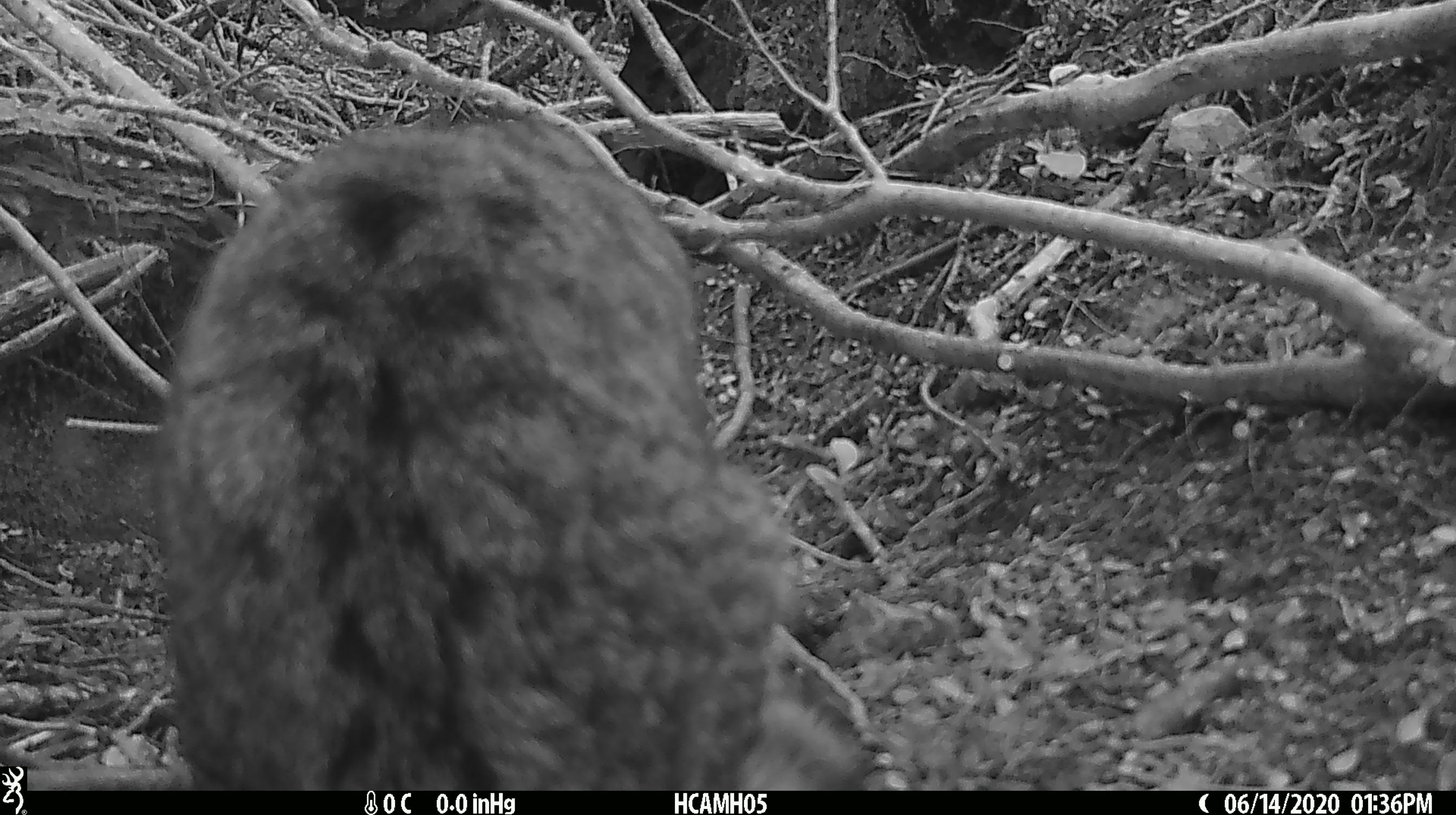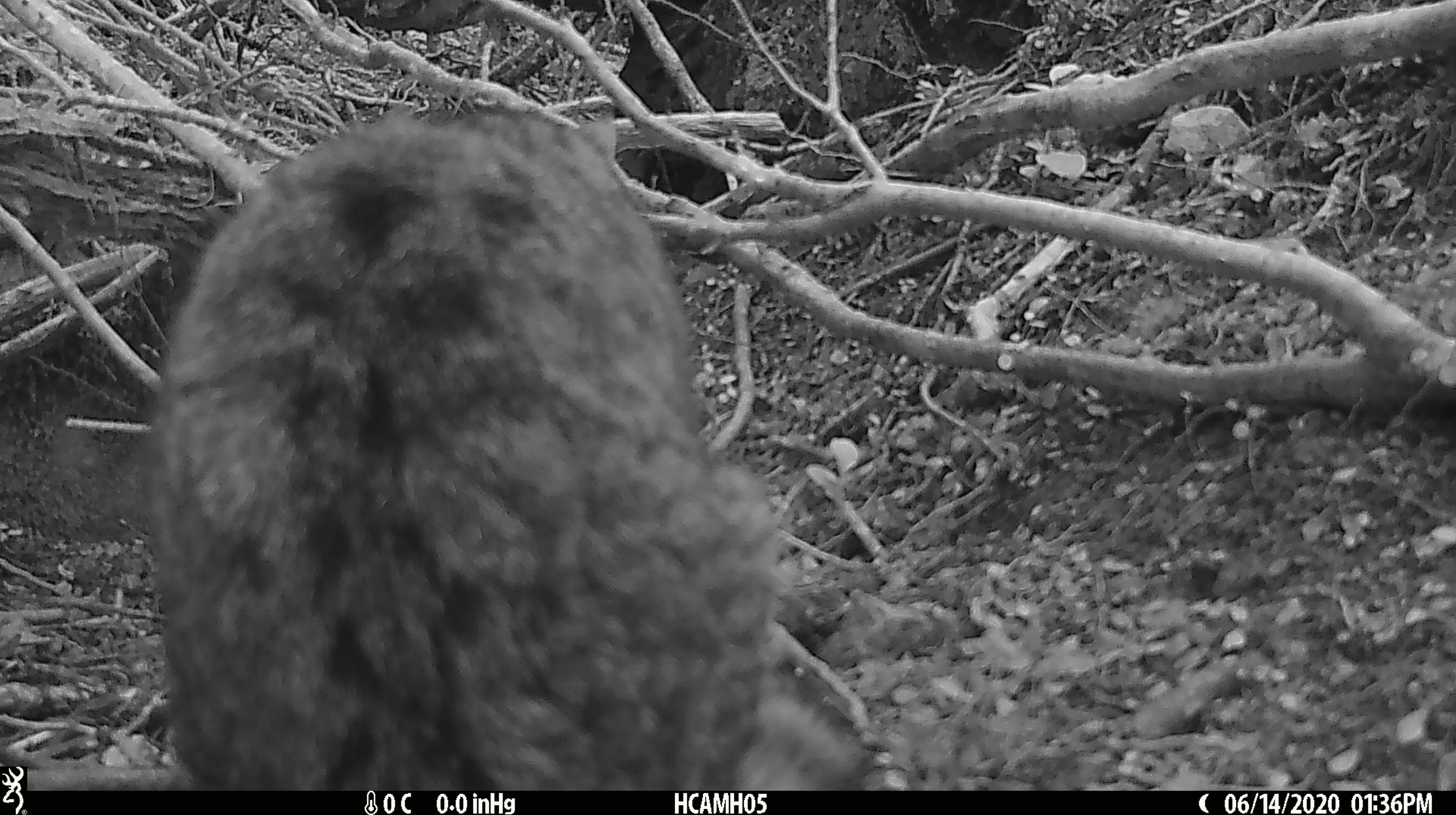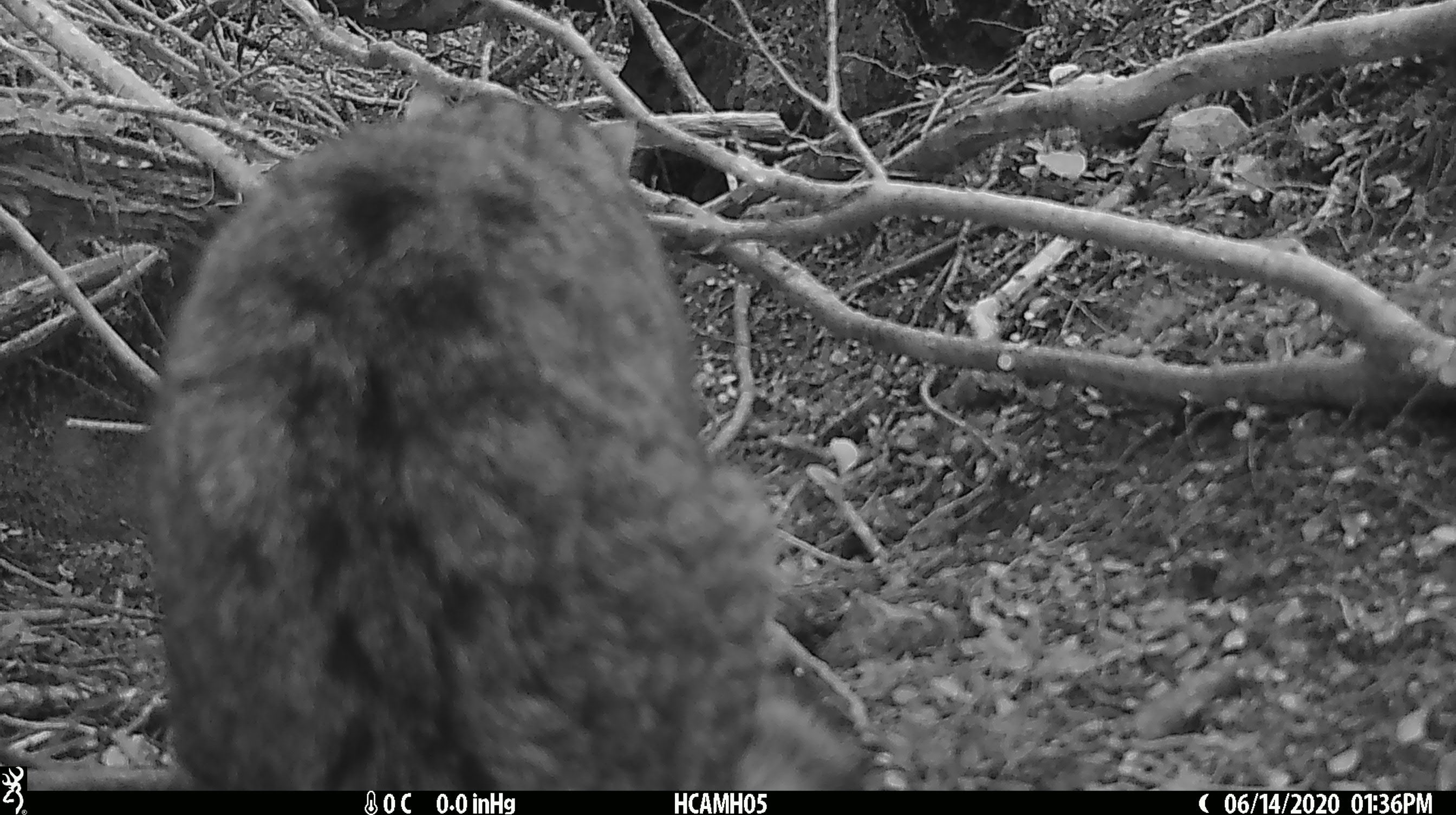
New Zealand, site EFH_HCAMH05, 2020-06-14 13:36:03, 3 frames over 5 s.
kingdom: Animalia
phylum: Chordata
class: Mammalia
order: Carnivora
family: Felidae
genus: Felis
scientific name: Felis catus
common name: domestic cat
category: cat